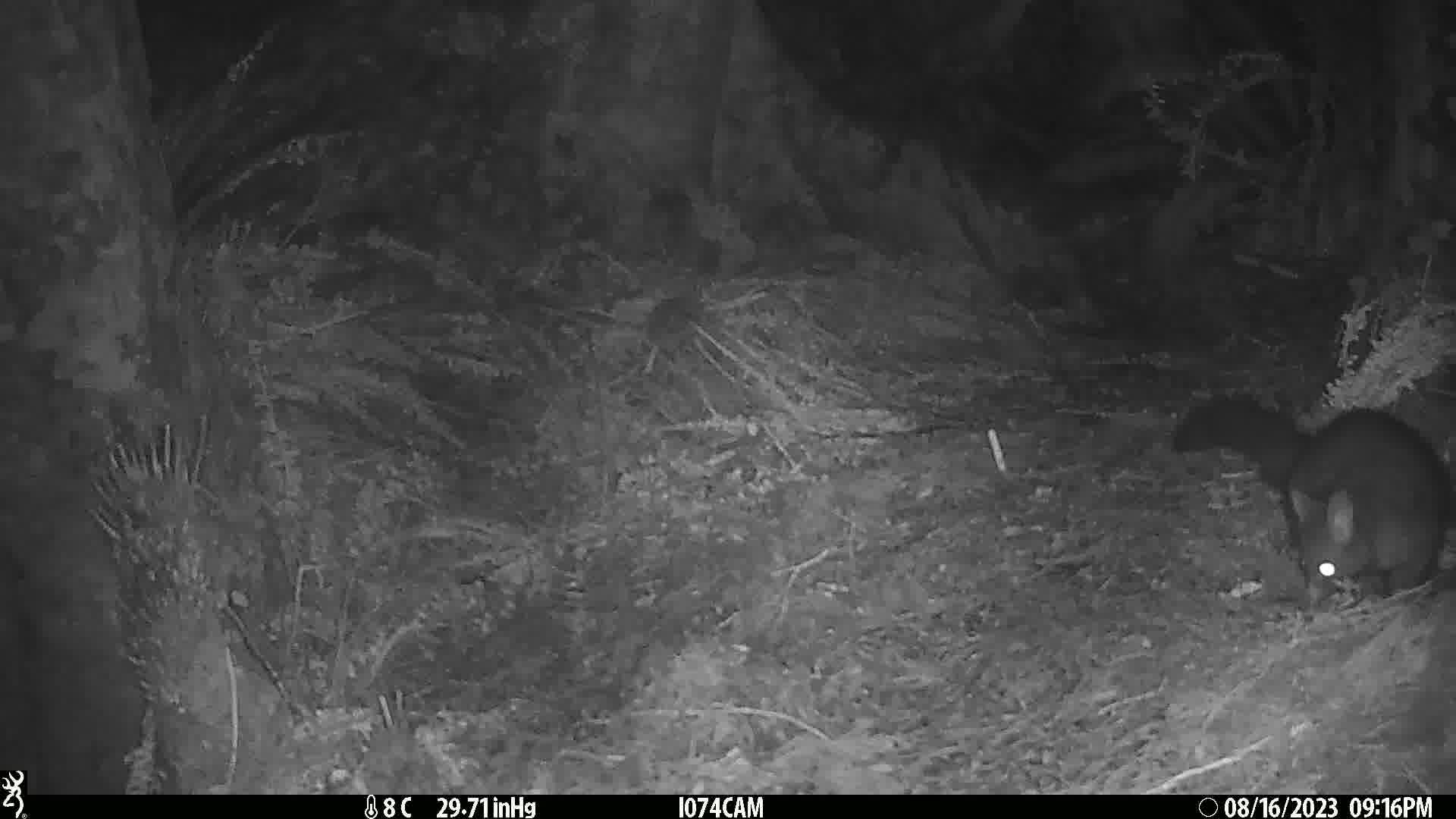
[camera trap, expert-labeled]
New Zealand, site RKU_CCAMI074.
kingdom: Animalia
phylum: Chordata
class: Mammalia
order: Diprotodontia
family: Phalangeridae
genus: Trichosurus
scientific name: Trichosurus vulpecula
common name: common brushtail possum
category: possum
Possum (common brushtail possum) (Trichosurus vulpecula).